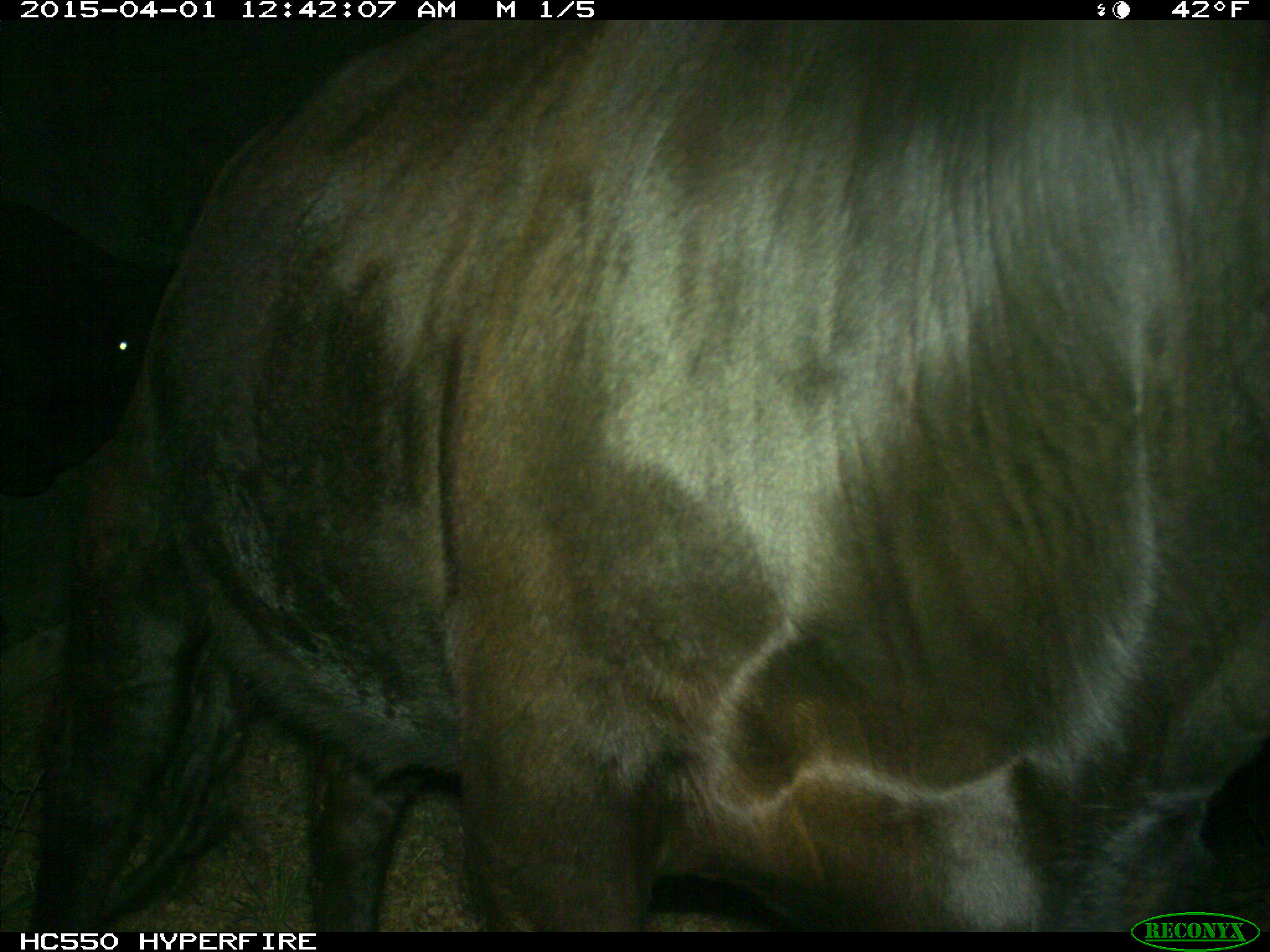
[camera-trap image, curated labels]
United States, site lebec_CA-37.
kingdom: Animalia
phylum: Chordata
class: Mammalia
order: Artiodactyla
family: Bovidae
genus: Bos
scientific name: Bos taurus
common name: domestic cow